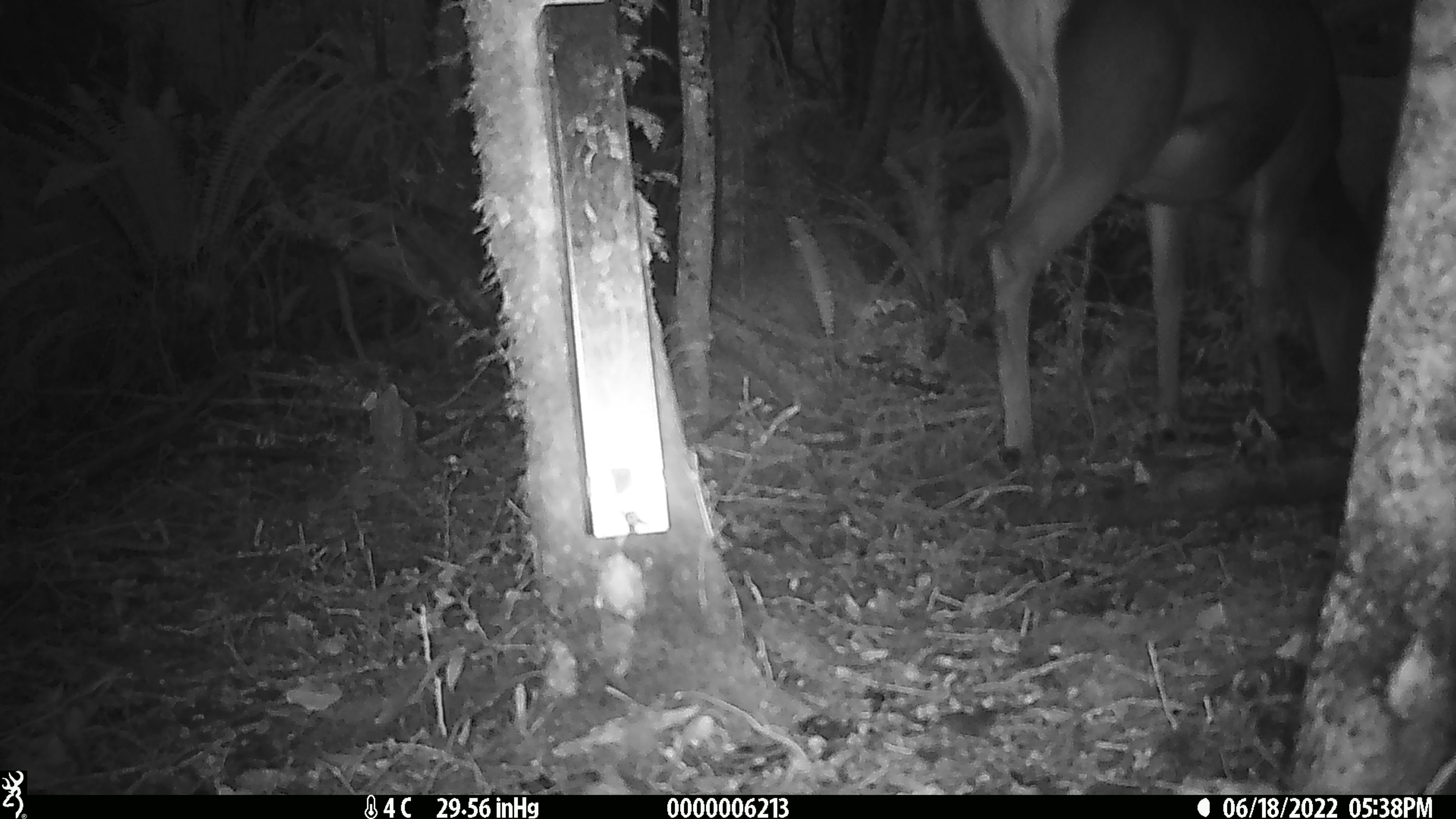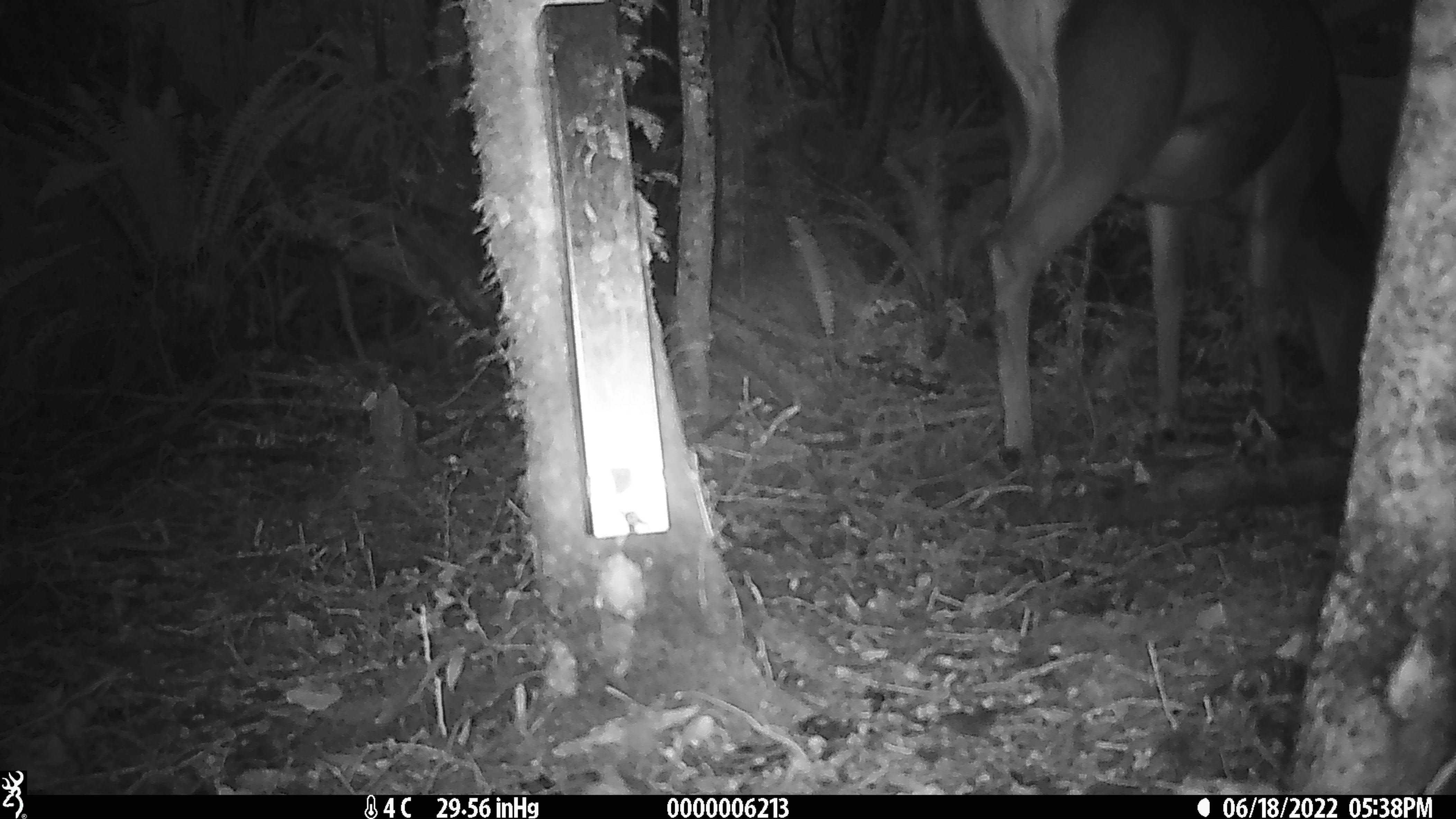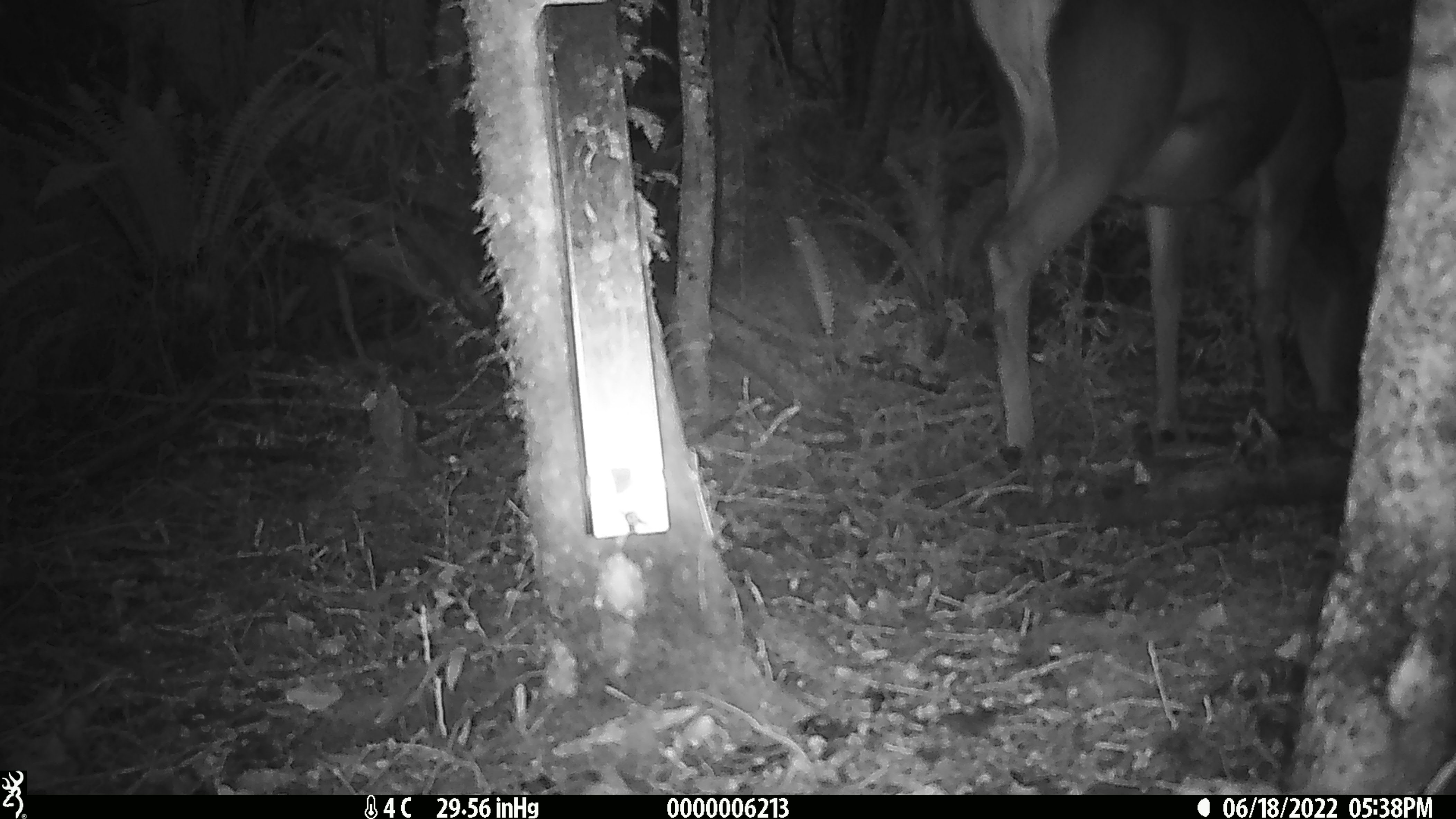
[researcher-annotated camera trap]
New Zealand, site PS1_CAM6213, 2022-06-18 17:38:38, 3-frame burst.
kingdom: Animalia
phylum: Chordata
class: Mammalia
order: Artiodactyla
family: Cervidae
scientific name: Cervidae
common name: deer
Deer (Cervidae).